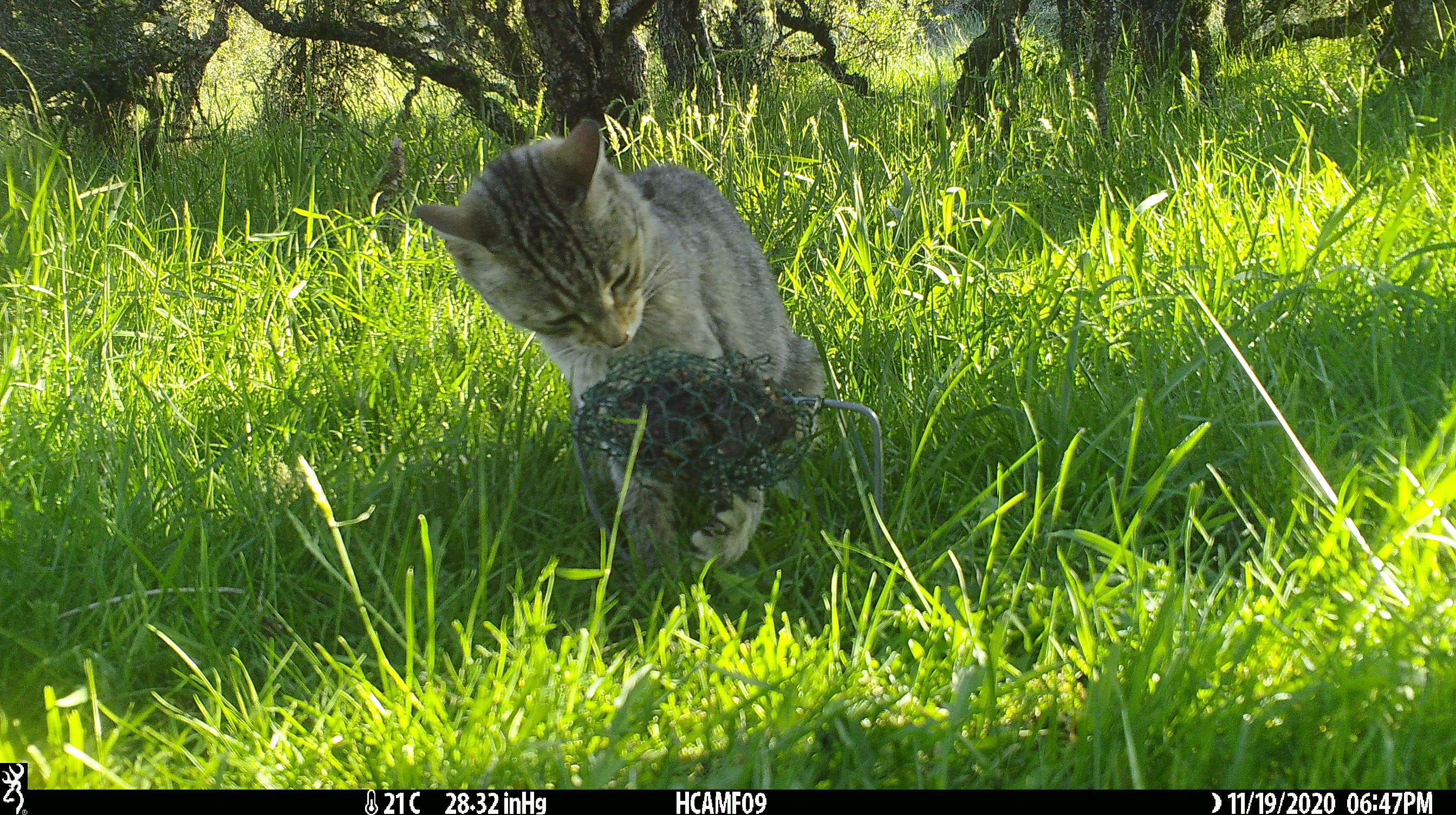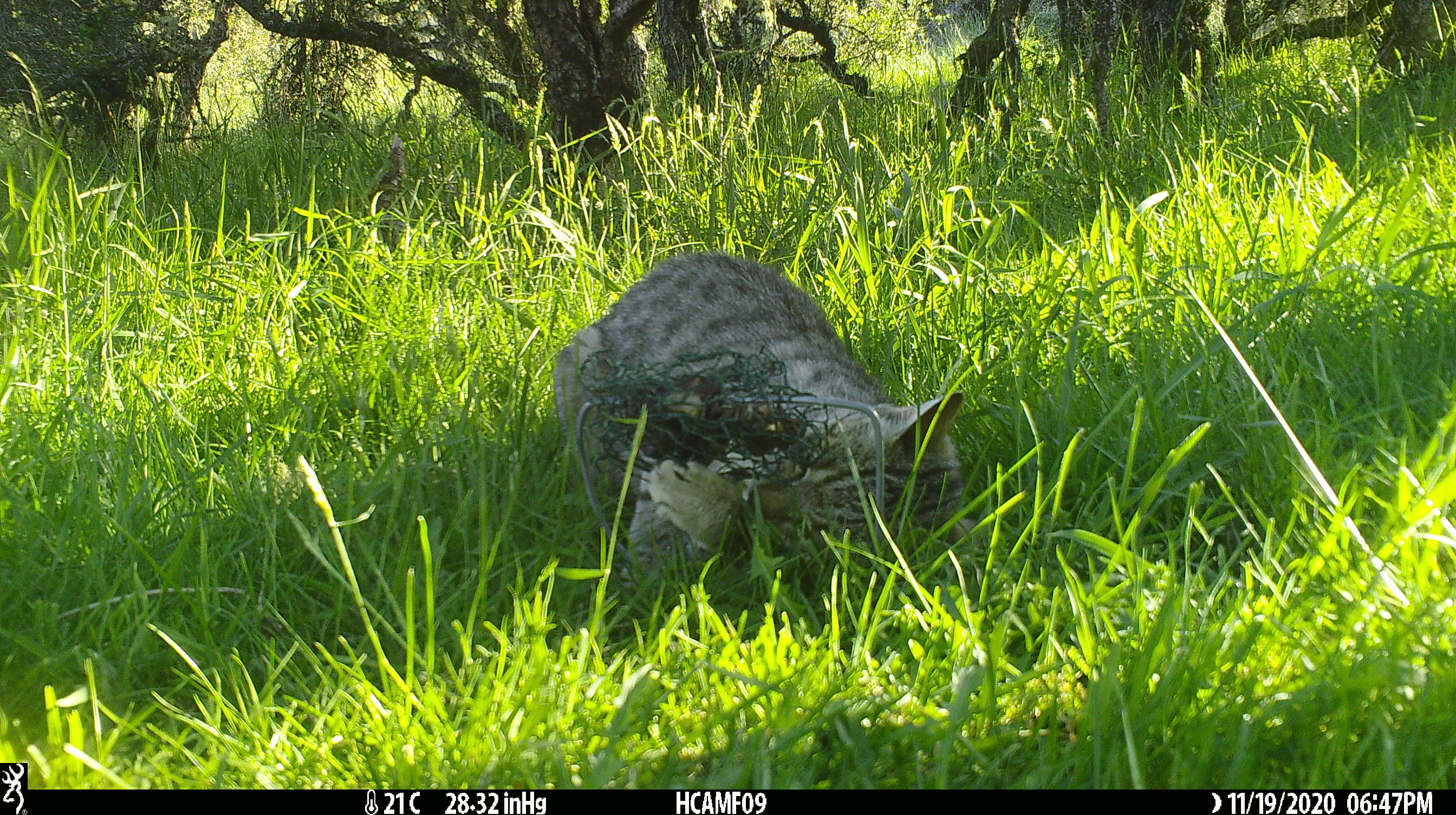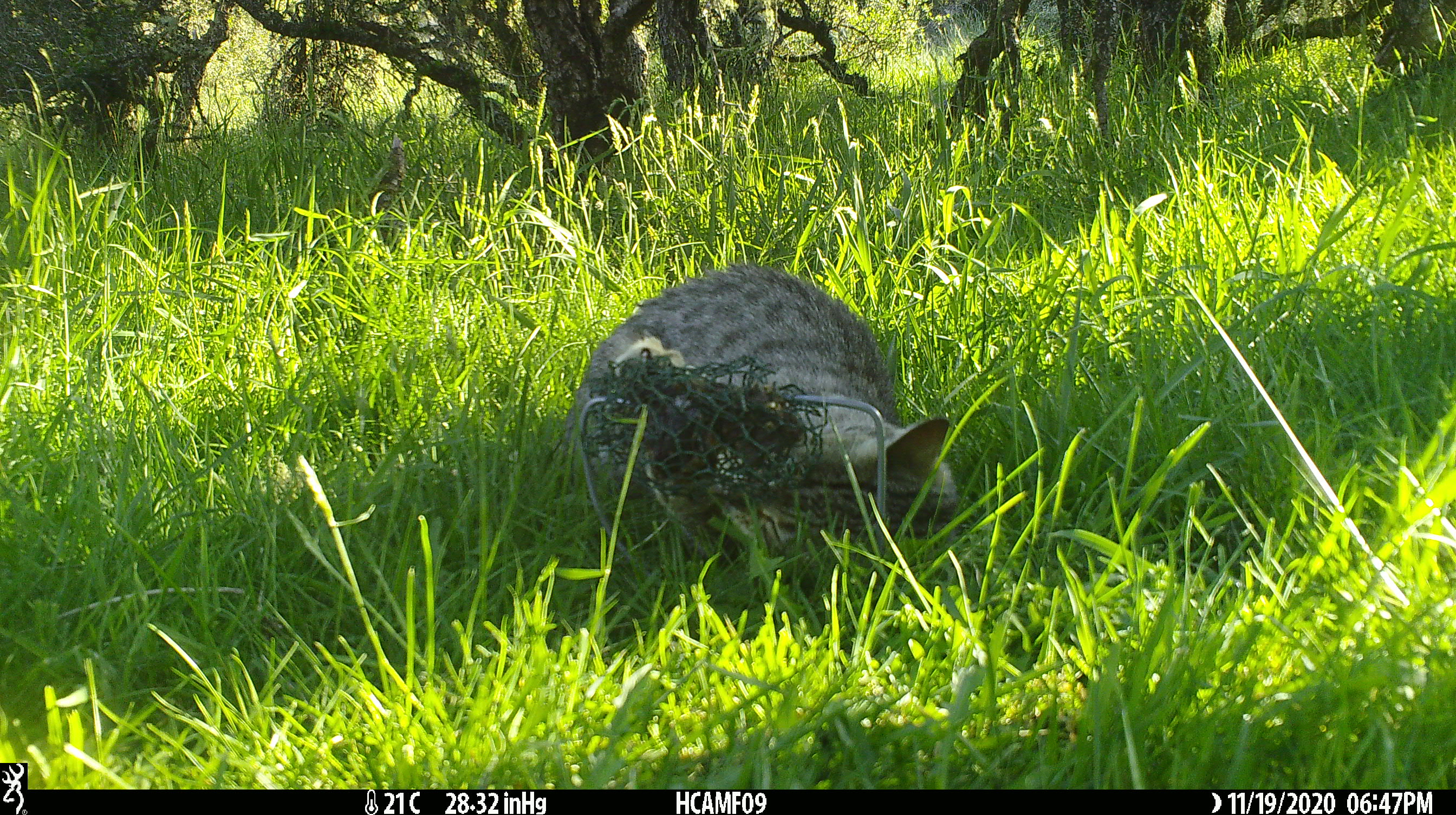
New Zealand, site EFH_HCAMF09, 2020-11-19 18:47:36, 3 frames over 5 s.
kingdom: Animalia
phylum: Chordata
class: Mammalia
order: Carnivora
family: Felidae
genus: Felis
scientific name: Felis catus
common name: domestic cat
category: cat